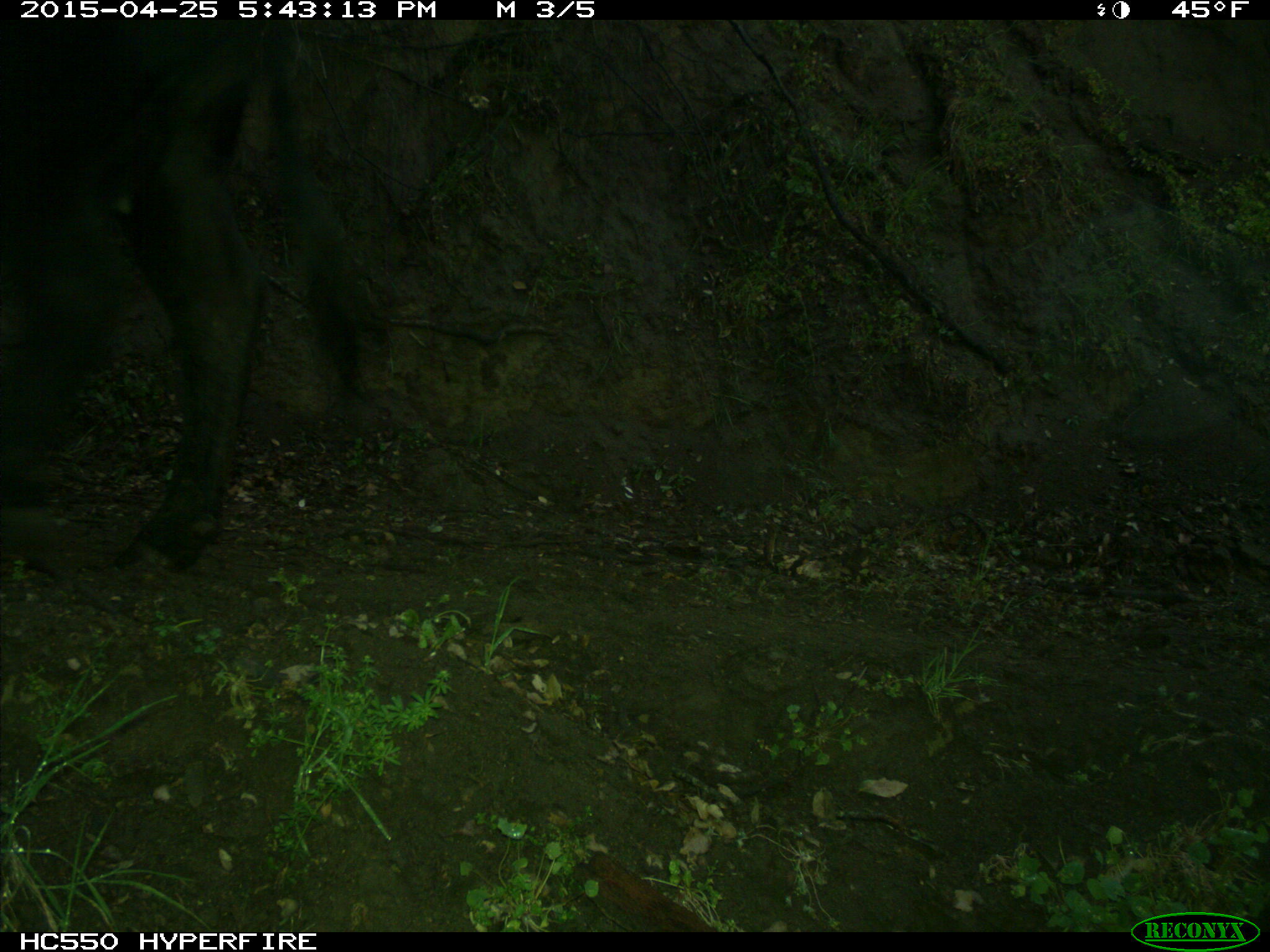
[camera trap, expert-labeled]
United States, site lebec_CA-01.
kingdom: Animalia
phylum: Chordata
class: Mammalia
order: Artiodactyla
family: Bovidae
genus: Bos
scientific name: Bos taurus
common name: domestic cow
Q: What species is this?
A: Bos taurus (domestic cow).